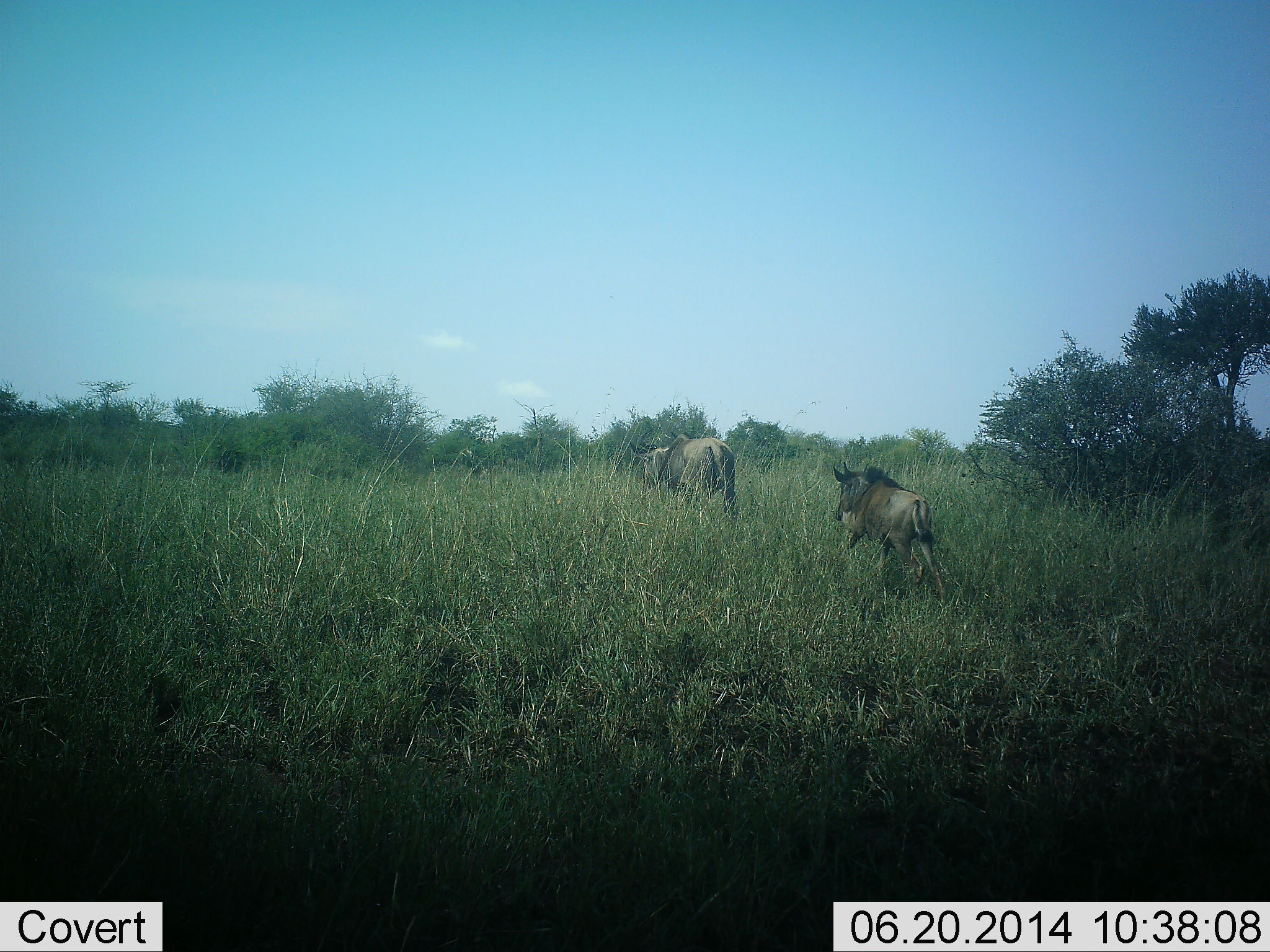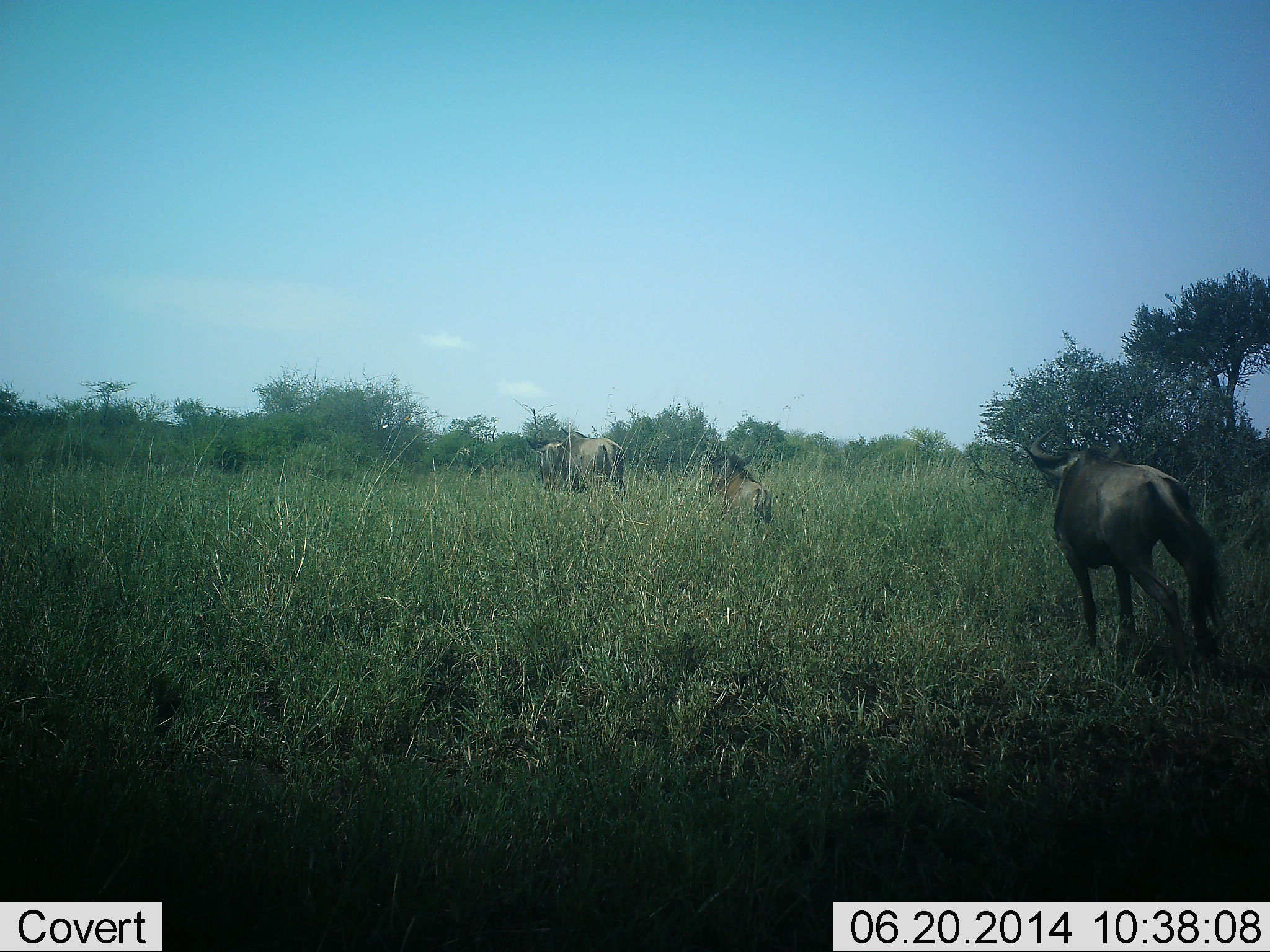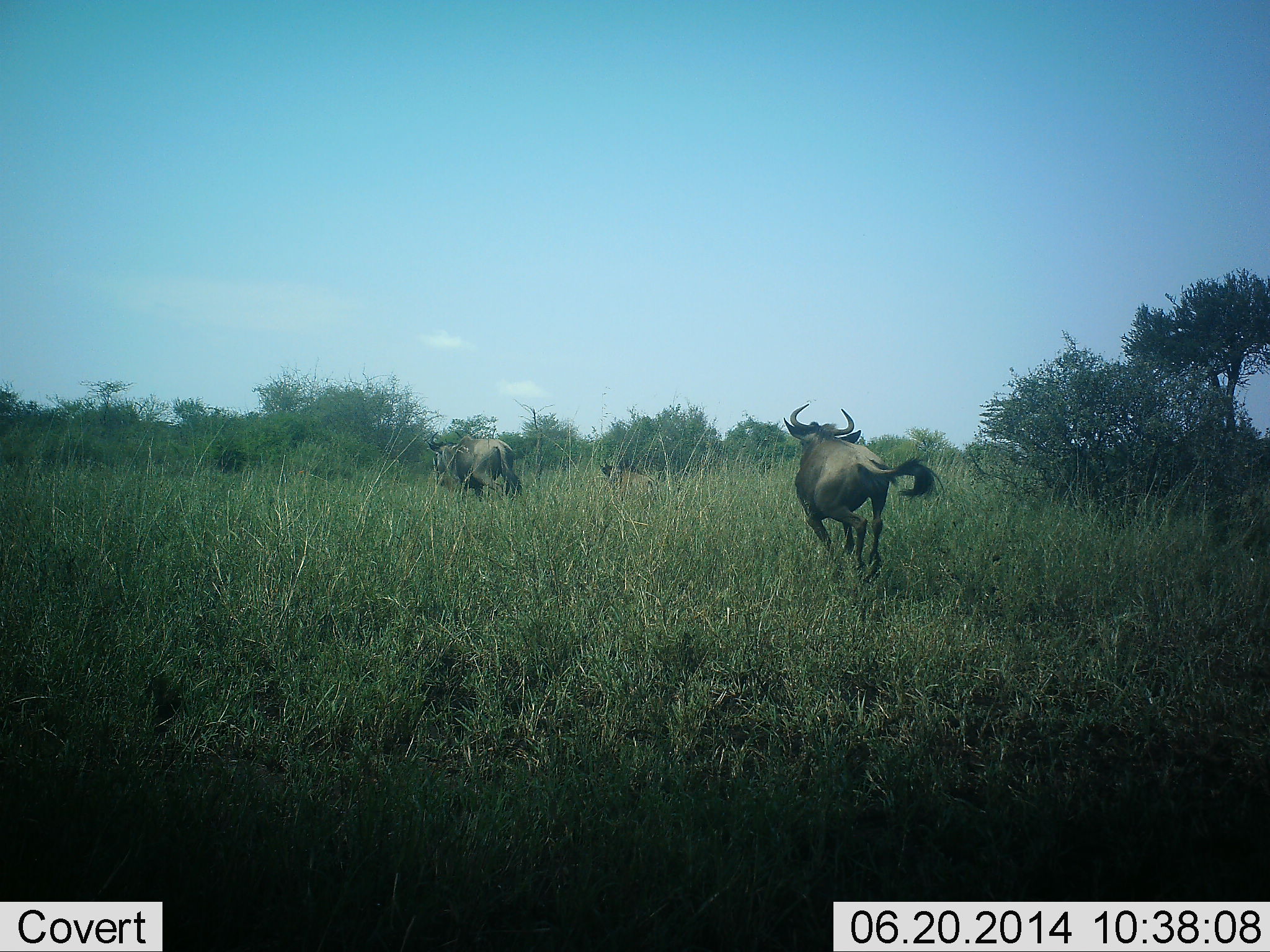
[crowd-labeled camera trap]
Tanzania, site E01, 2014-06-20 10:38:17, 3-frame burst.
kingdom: Animalia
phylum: Chordata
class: Mammalia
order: Artiodactyla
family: Bovidae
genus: Connochaetes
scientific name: Connochaetes taurinus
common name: blue wildebeest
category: wildebeest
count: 3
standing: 0%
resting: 0%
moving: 100%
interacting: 0%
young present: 60%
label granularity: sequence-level